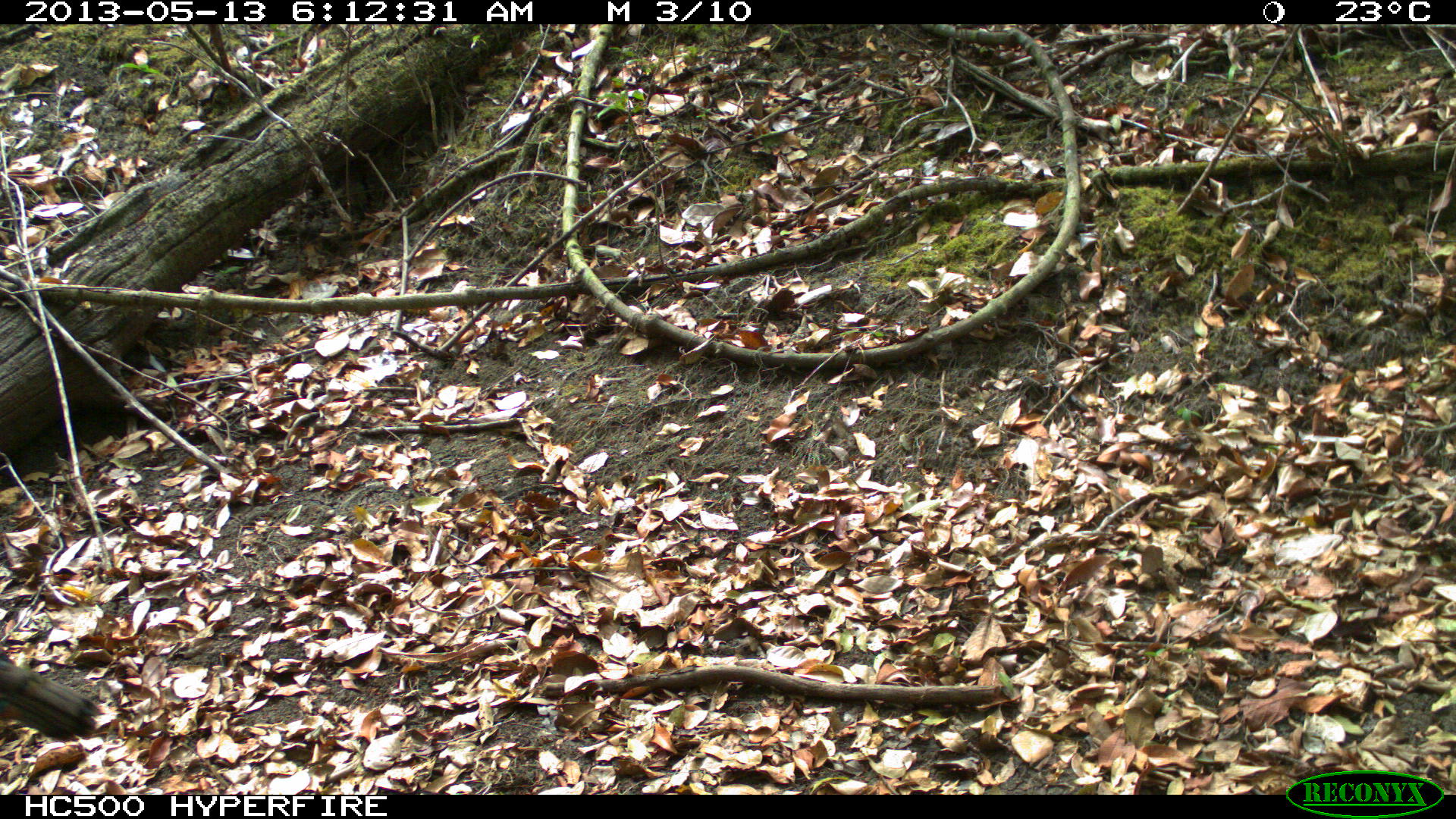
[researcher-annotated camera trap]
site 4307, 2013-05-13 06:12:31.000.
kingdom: Animalia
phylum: Chordata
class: Aves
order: Galliformes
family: Phasianidae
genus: Meleagris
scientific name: Meleagris ocellata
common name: ocellated turkey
Meleagris ocellata (ocellated turkey), count 1.